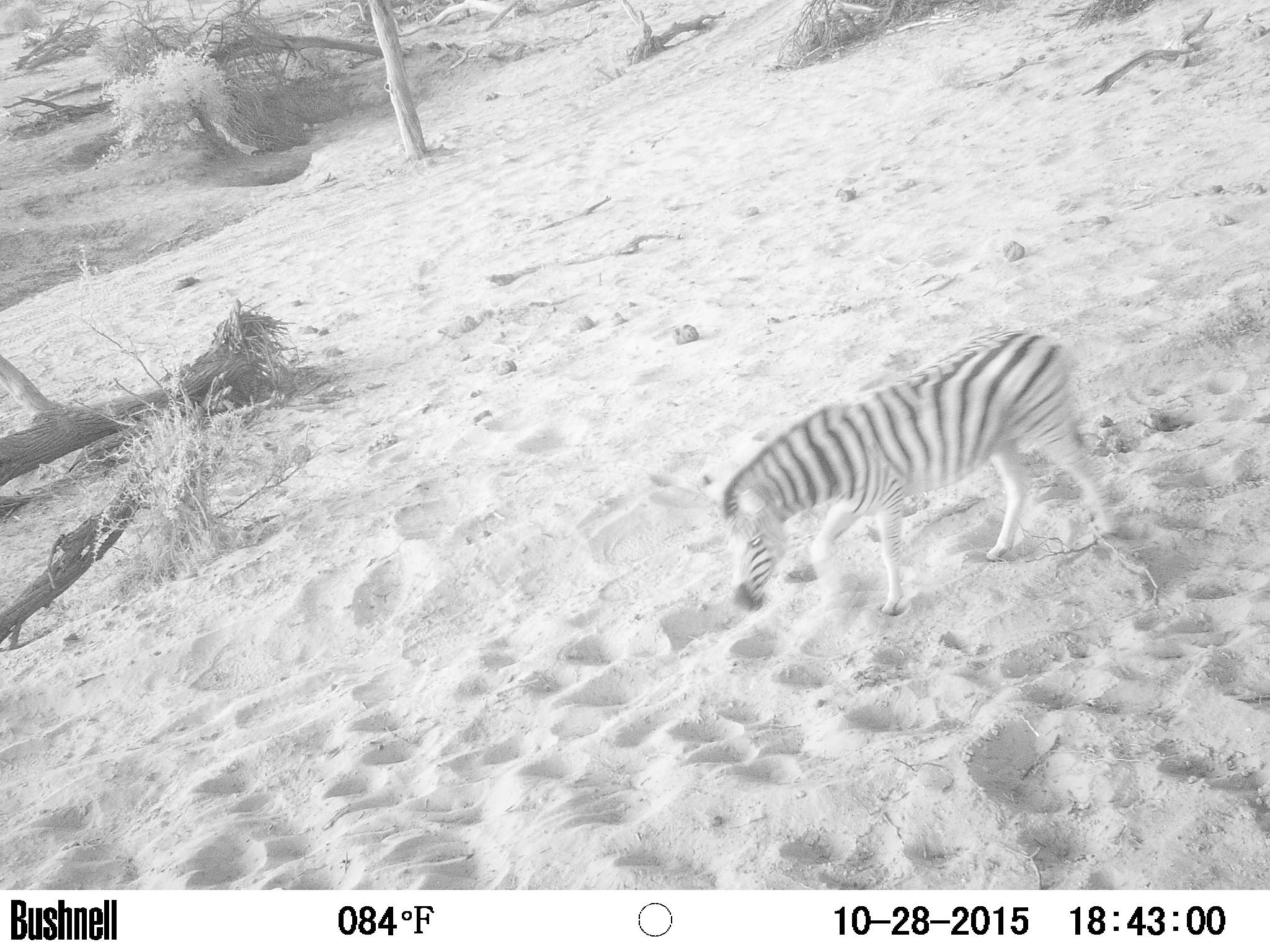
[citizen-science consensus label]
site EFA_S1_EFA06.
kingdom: Animalia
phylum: Chordata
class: Mammalia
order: Perissodactyla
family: Equidae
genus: Equus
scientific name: Equus quagga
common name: plains zebra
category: zebraplains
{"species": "zebraplains (plains zebra) (Equus quagga)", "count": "1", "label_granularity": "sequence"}